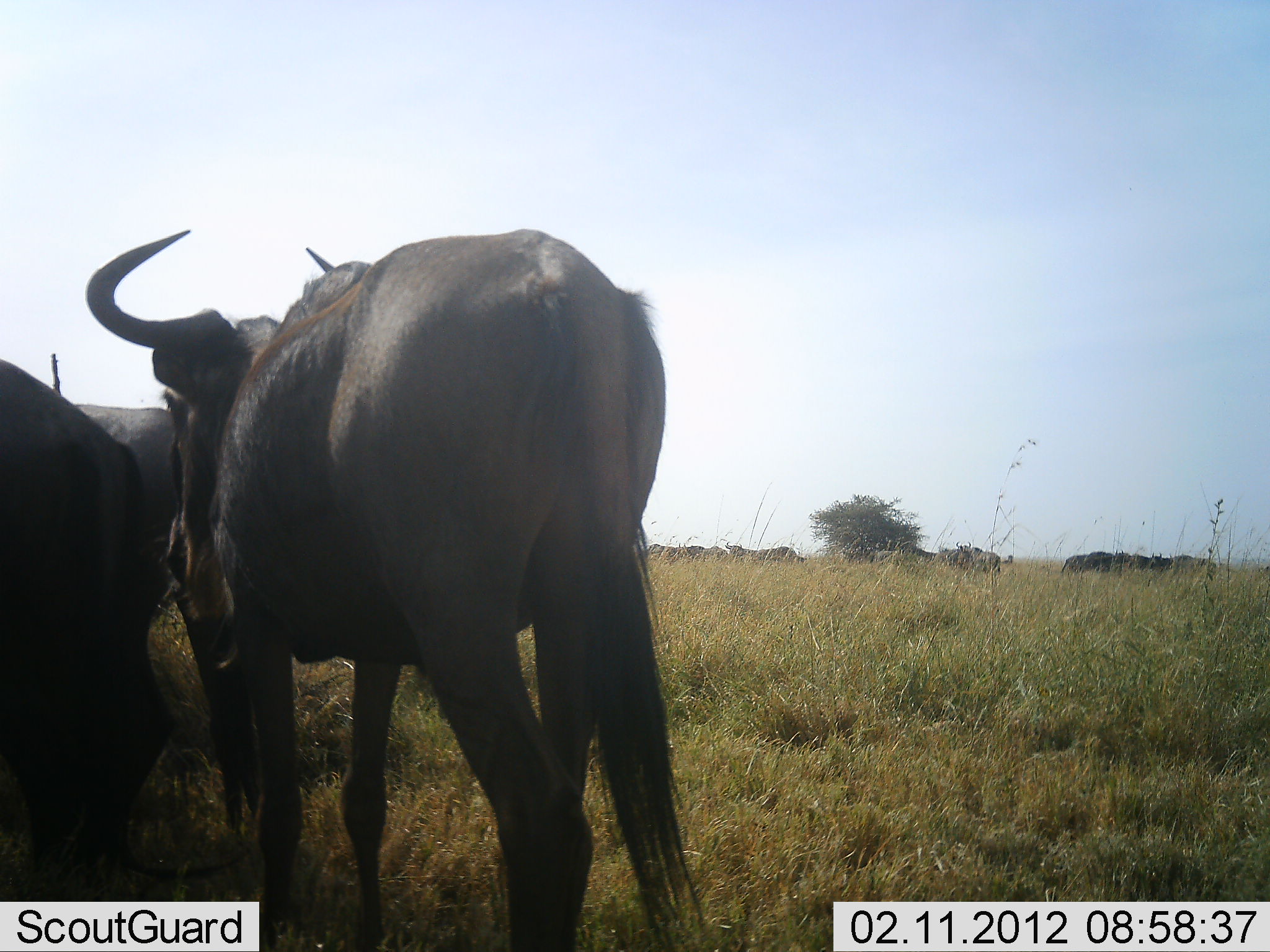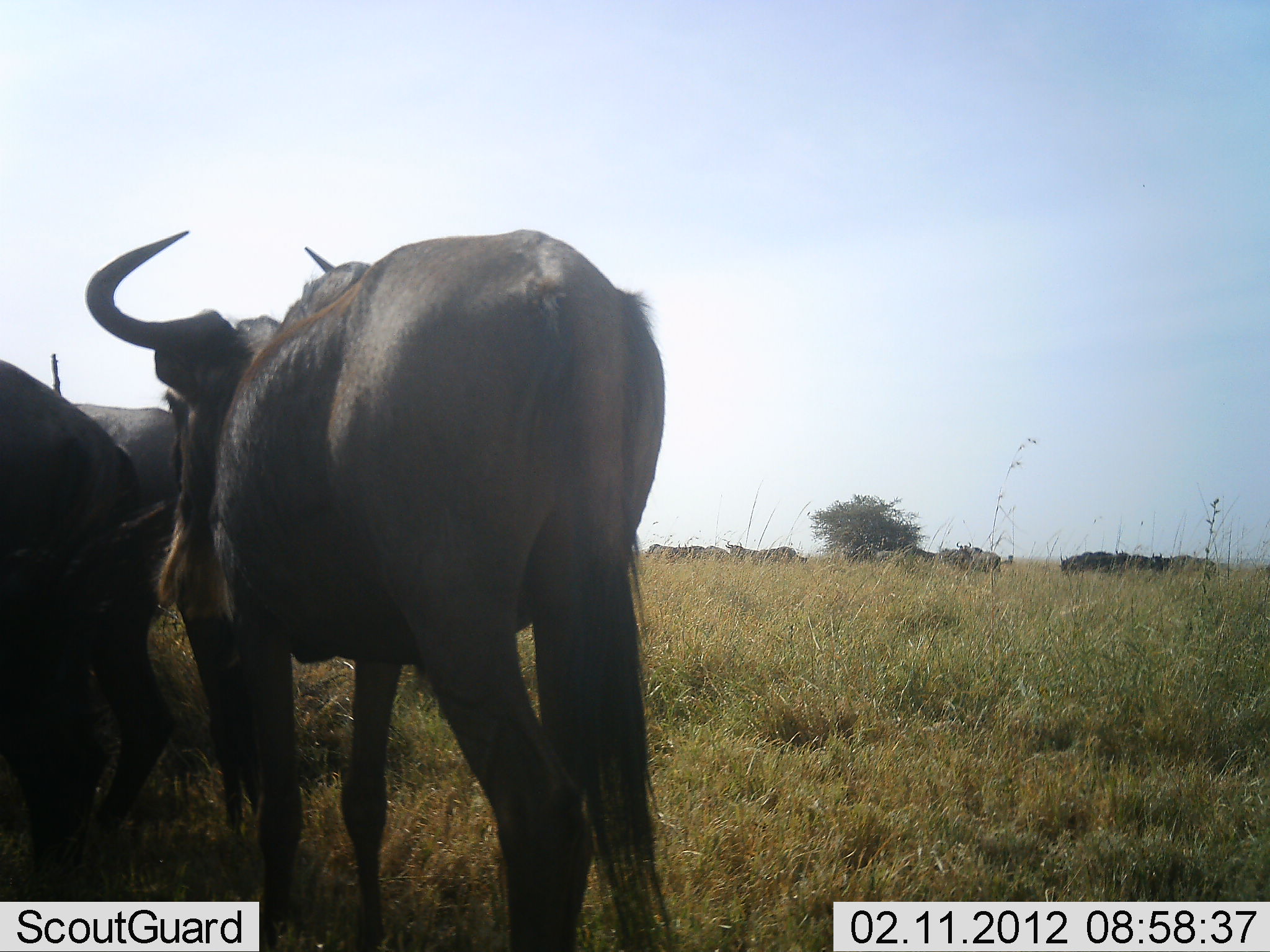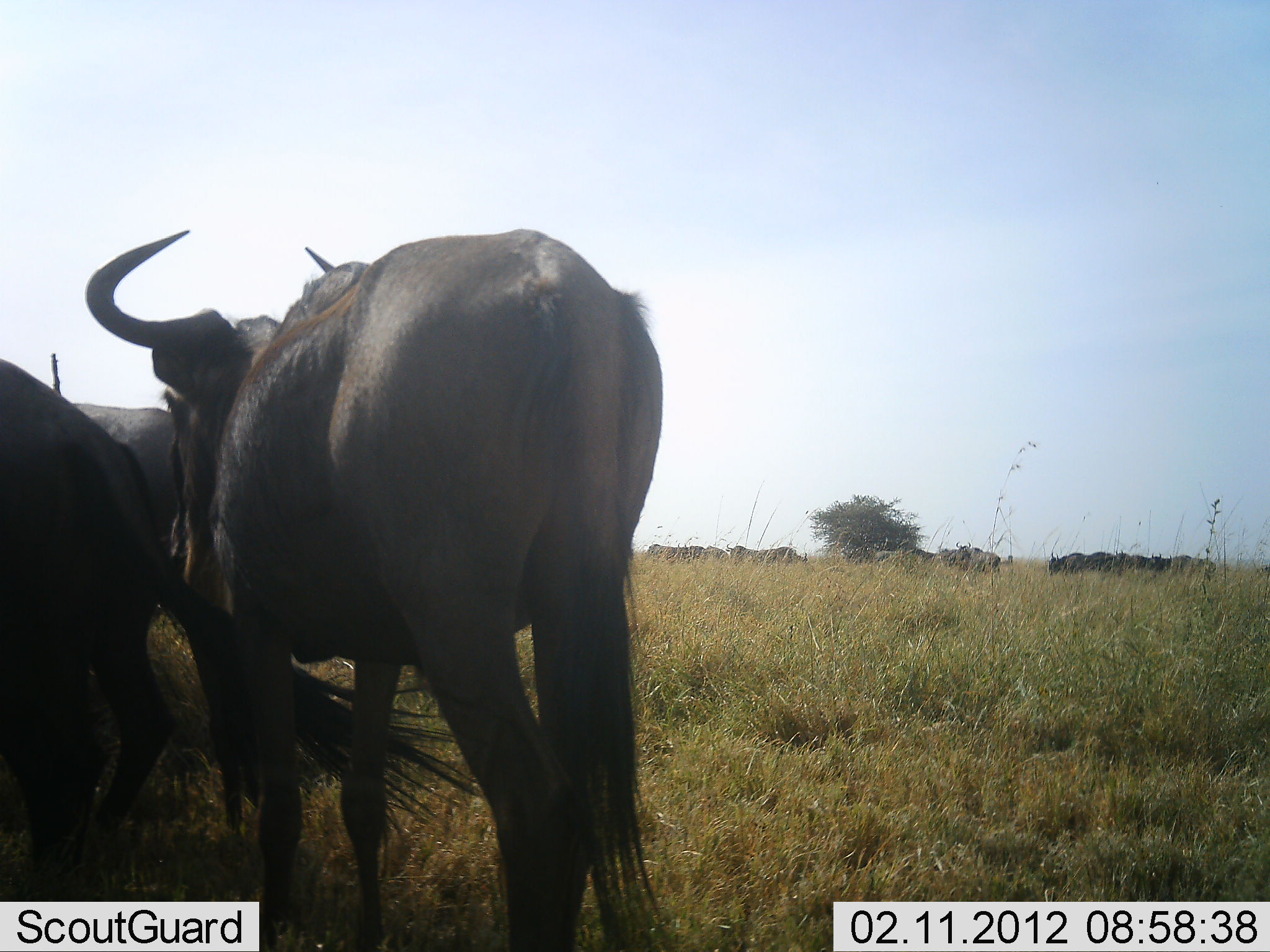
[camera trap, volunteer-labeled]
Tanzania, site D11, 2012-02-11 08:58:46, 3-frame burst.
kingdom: Animalia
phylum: Chordata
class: Mammalia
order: Artiodactyla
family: Bovidae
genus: Connochaetes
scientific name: Connochaetes taurinus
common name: blue wildebeest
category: wildebeest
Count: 11-50.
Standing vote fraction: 88%.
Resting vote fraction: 12%.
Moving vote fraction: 0%.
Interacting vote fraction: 6%.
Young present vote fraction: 0%.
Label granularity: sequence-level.